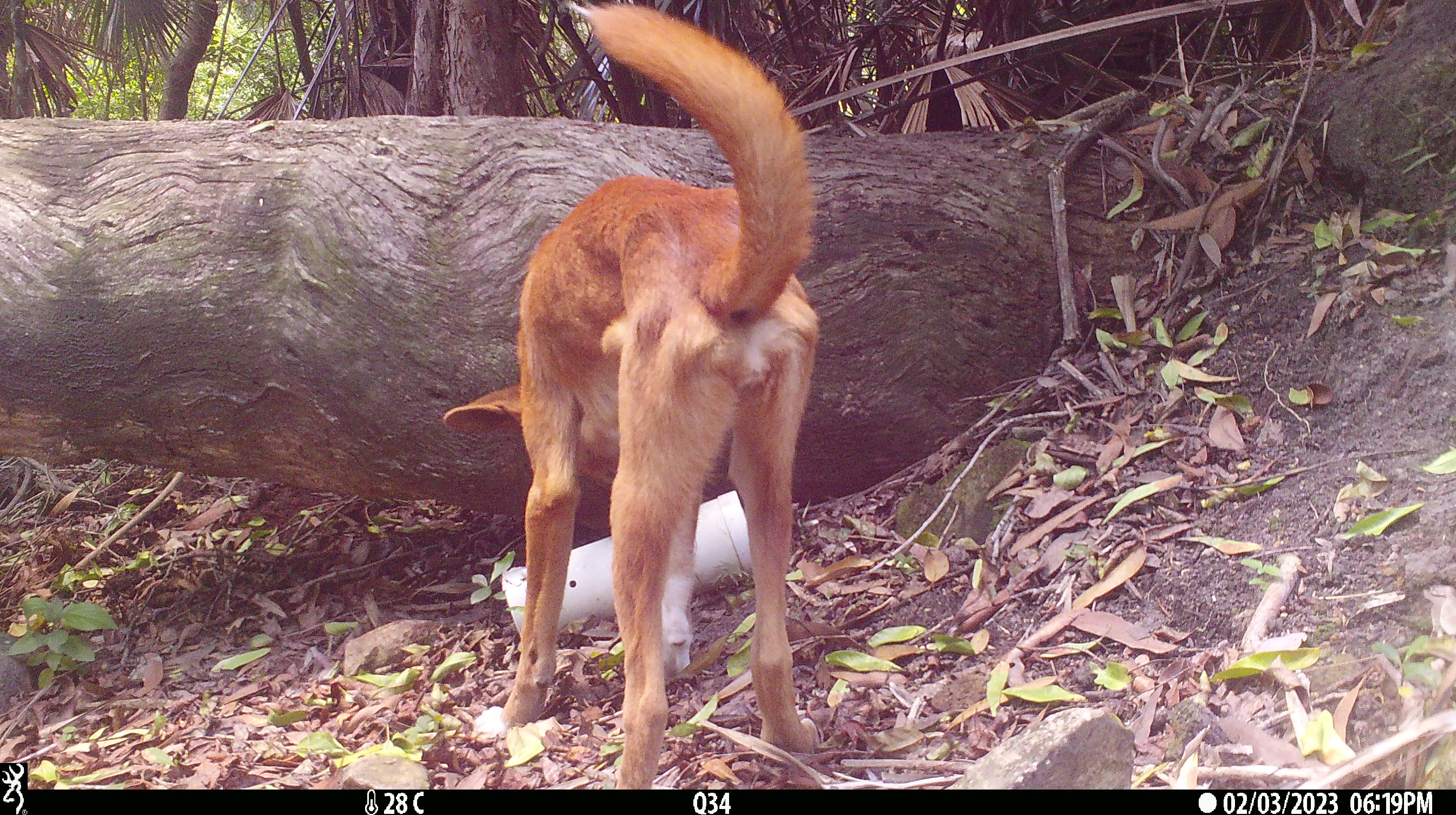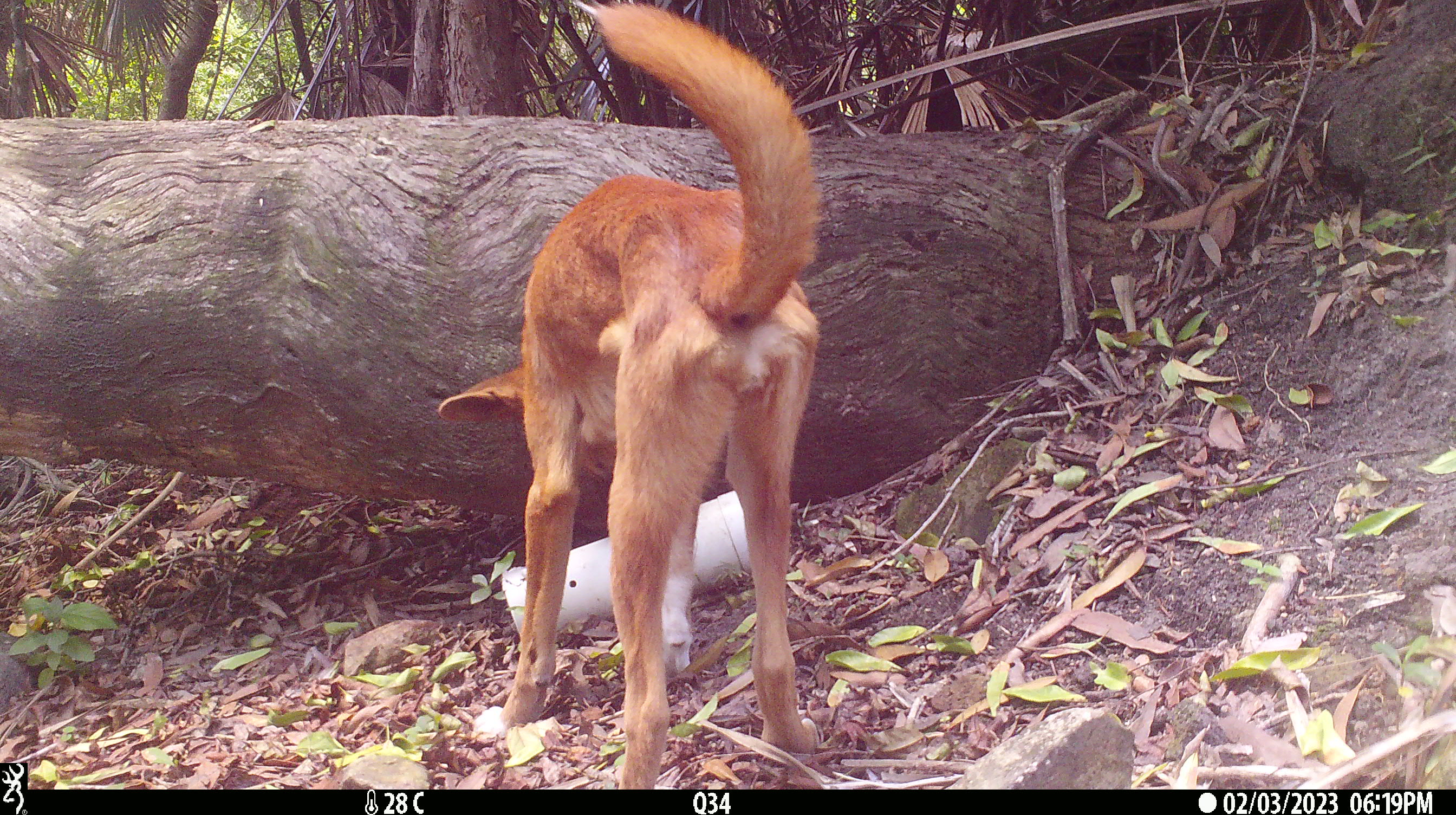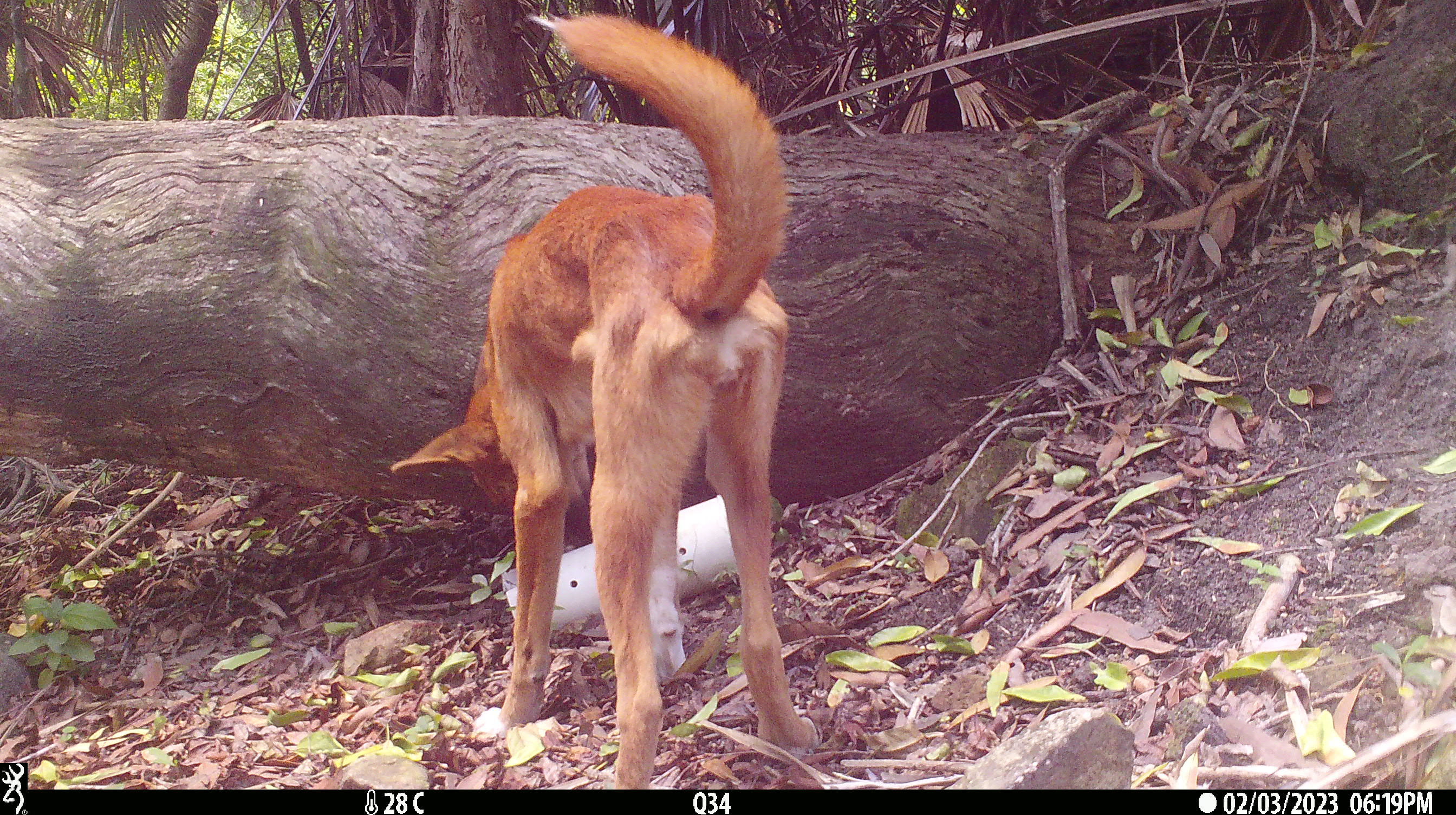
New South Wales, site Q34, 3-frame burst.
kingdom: Animalia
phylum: Chordata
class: Mammalia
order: Carnivora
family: Canidae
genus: Canis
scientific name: Canis familiaris dingo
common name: dingo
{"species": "dingo (Canis familiaris dingo)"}